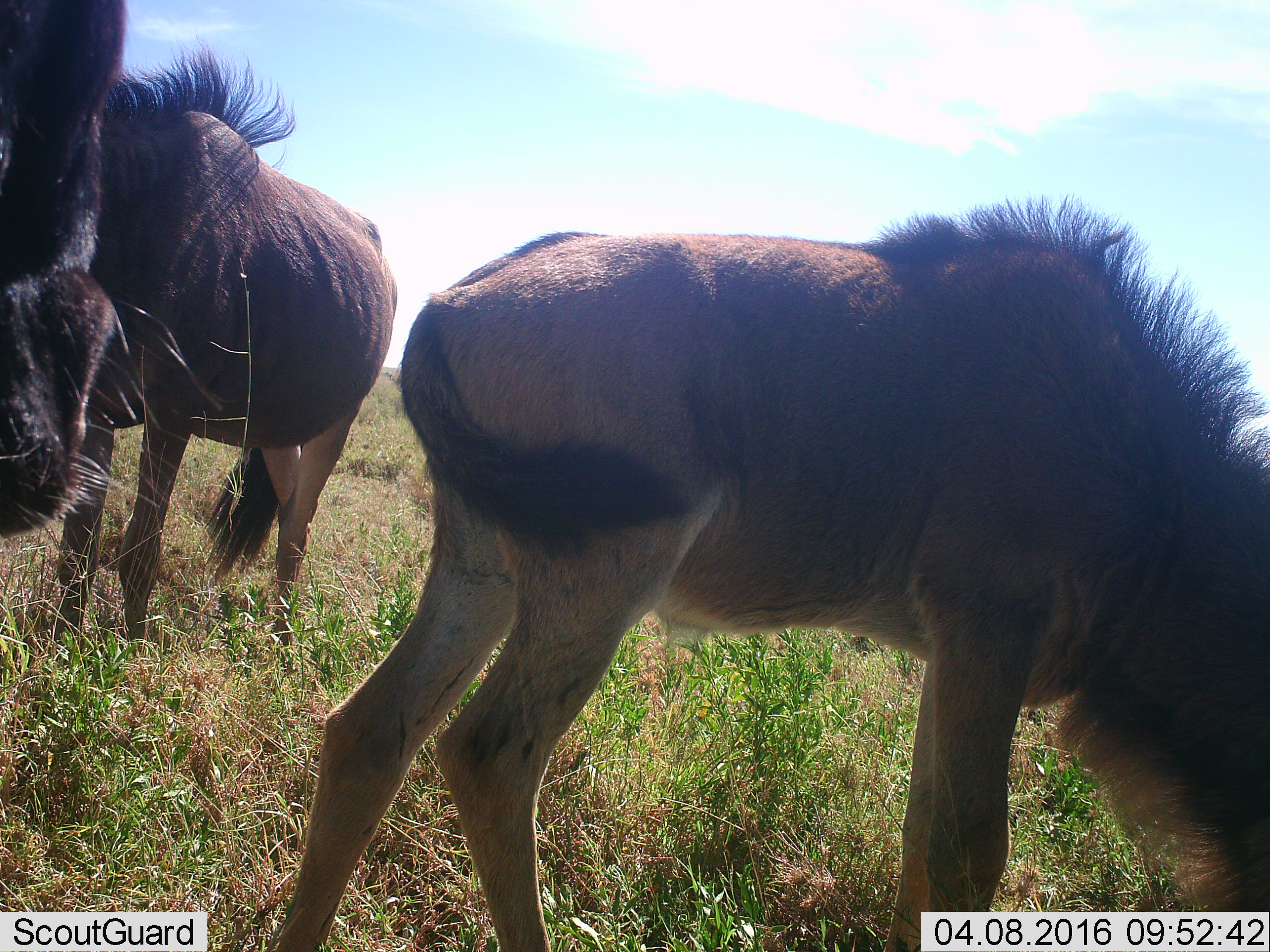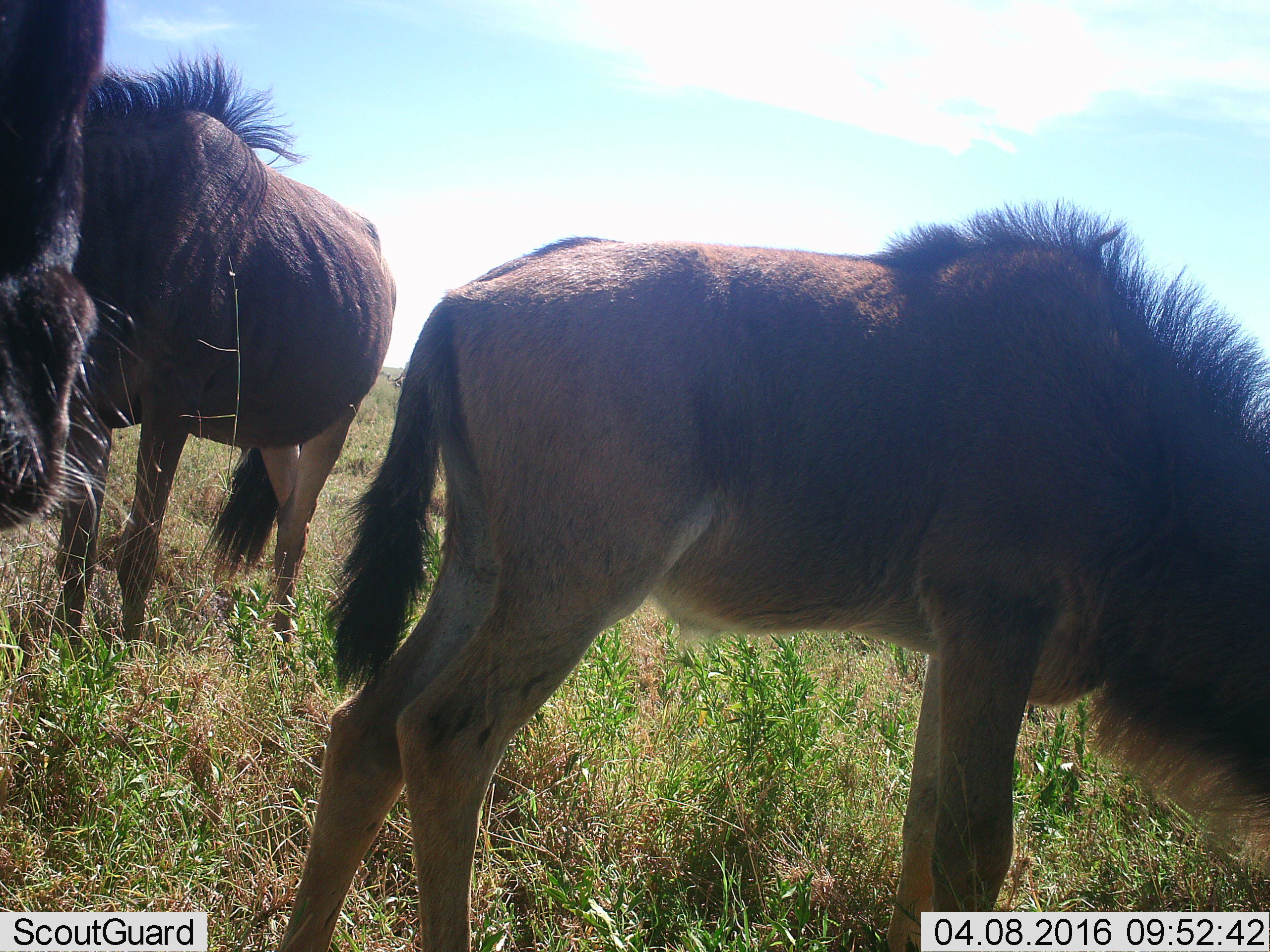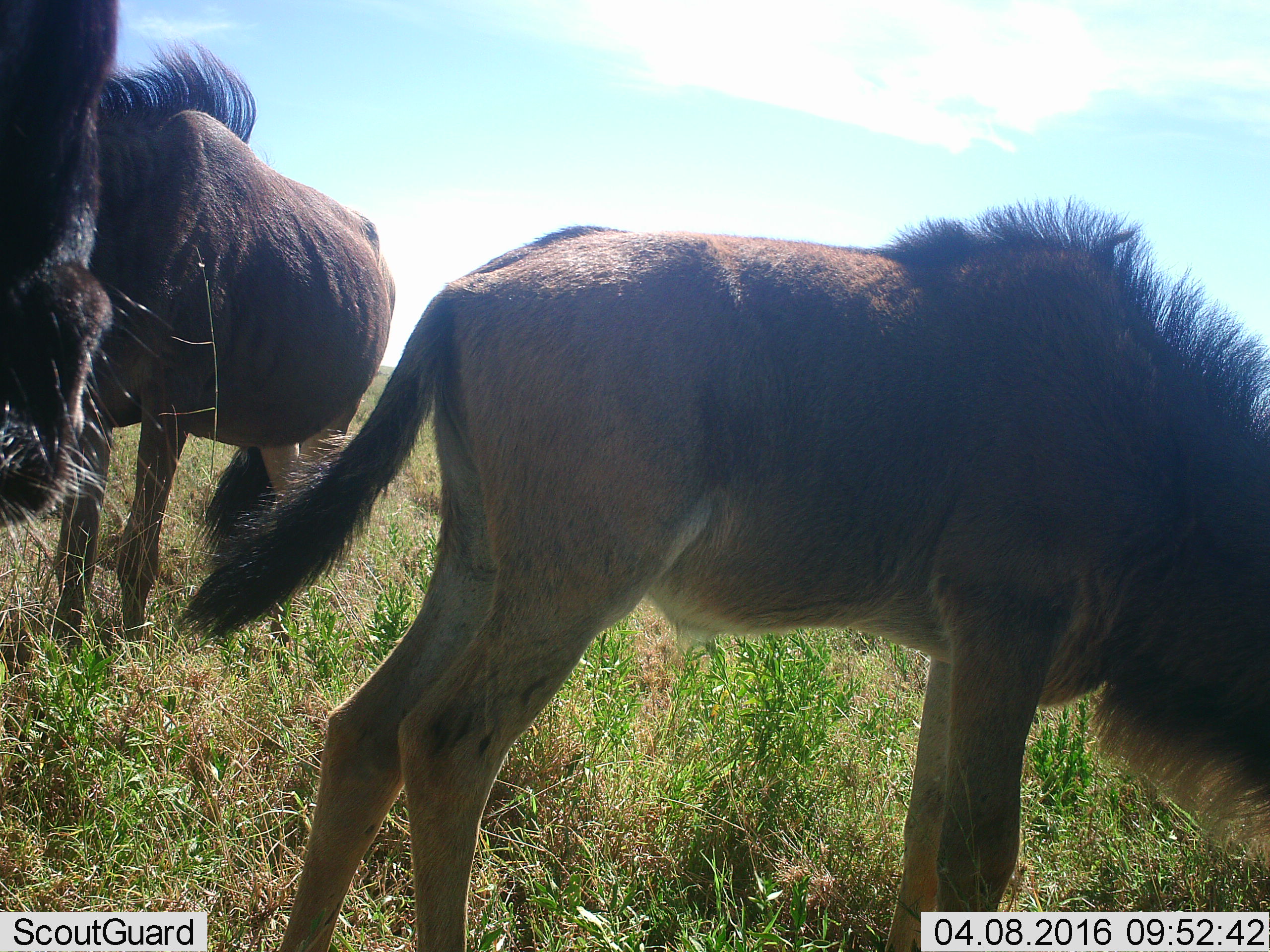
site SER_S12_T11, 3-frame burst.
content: unidentified animal